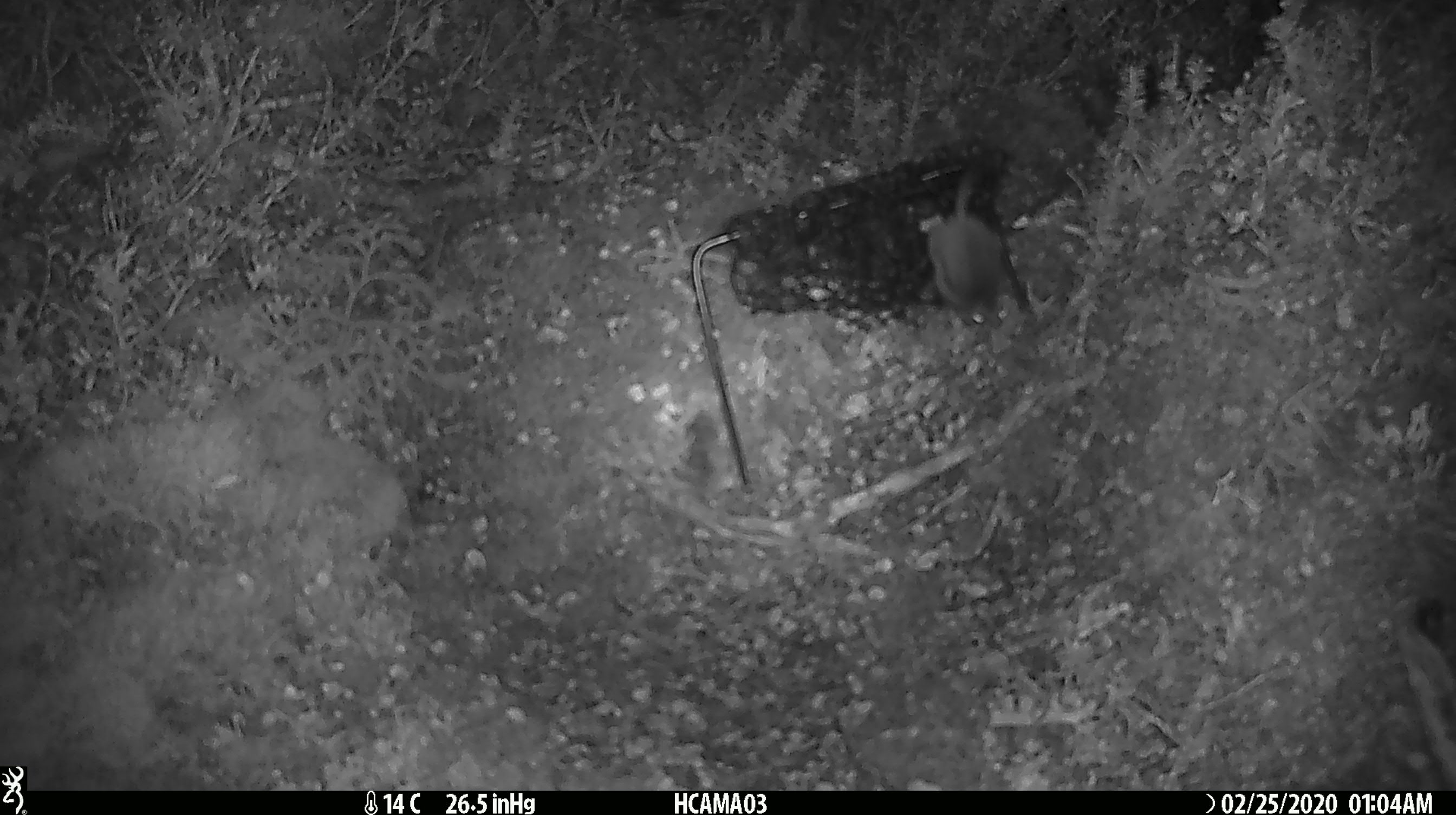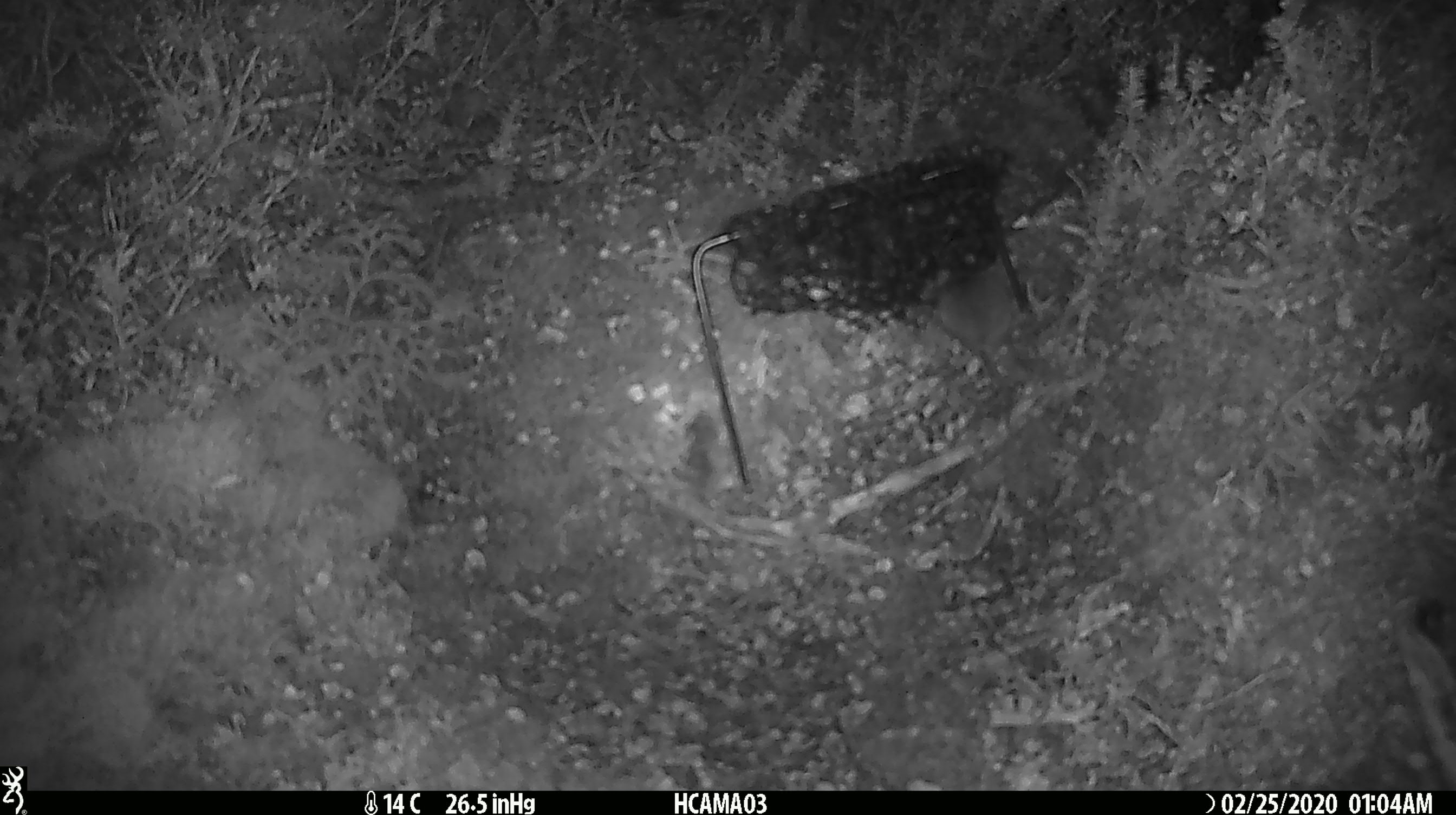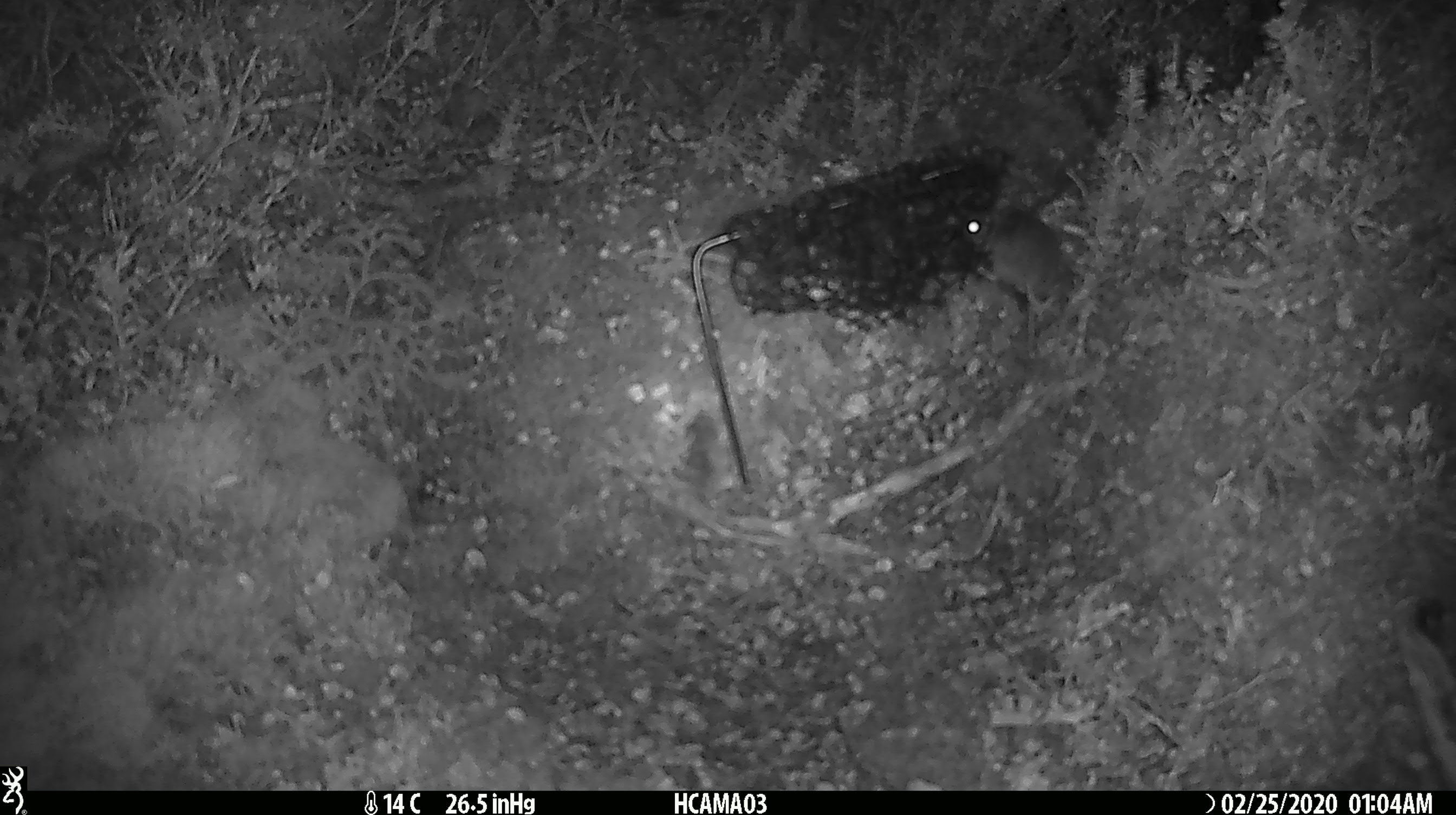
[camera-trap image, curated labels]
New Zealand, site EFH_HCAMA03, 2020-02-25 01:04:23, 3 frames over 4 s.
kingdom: Animalia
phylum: Chordata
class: Mammalia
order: Rodentia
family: Muridae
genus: Mus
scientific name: Mus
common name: mouse